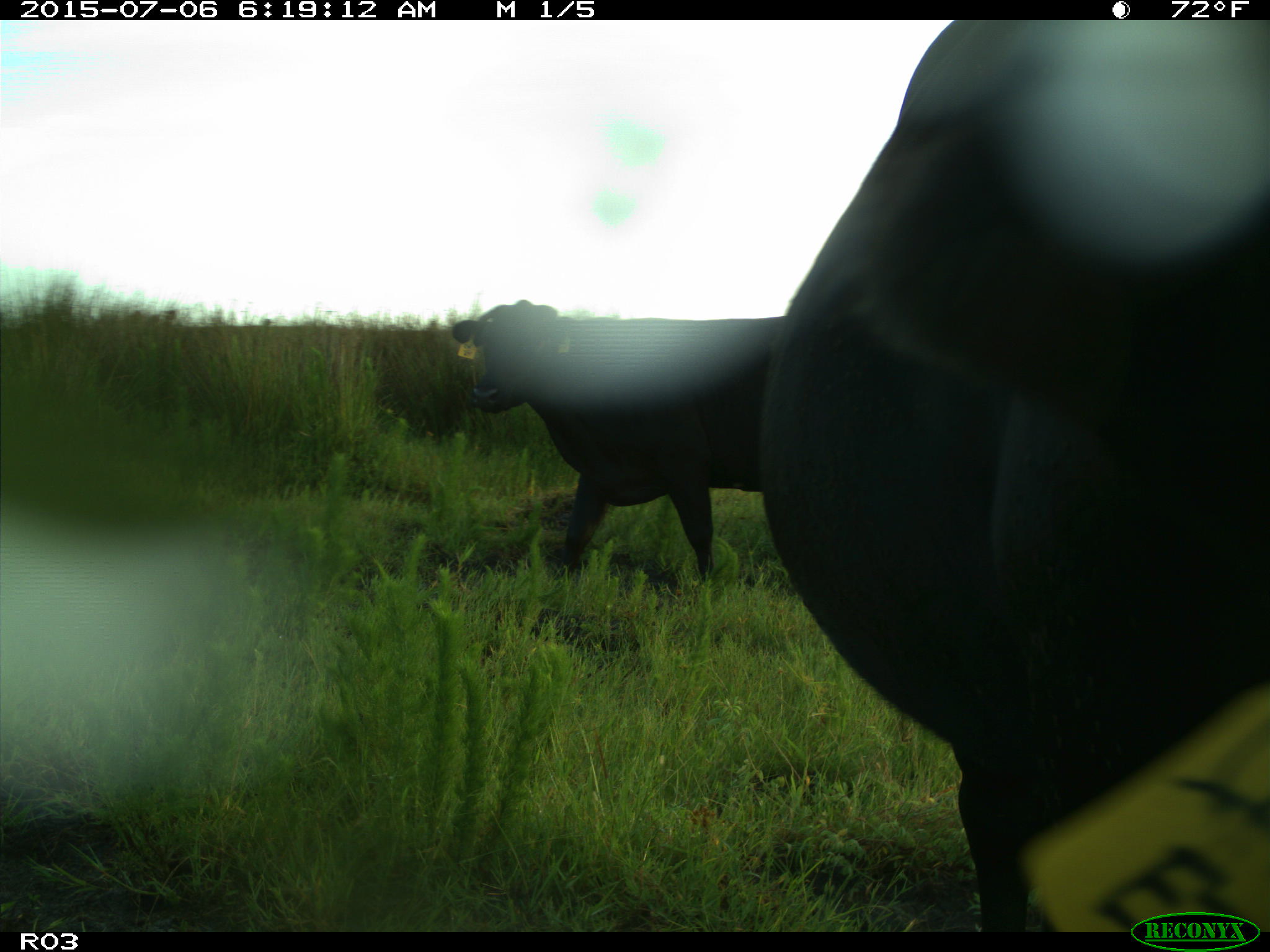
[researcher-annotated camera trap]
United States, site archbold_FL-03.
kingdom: Animalia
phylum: Chordata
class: Mammalia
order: Artiodactyla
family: Bovidae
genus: Bos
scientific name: Bos taurus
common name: domestic cow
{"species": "Bos taurus (domestic cow)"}